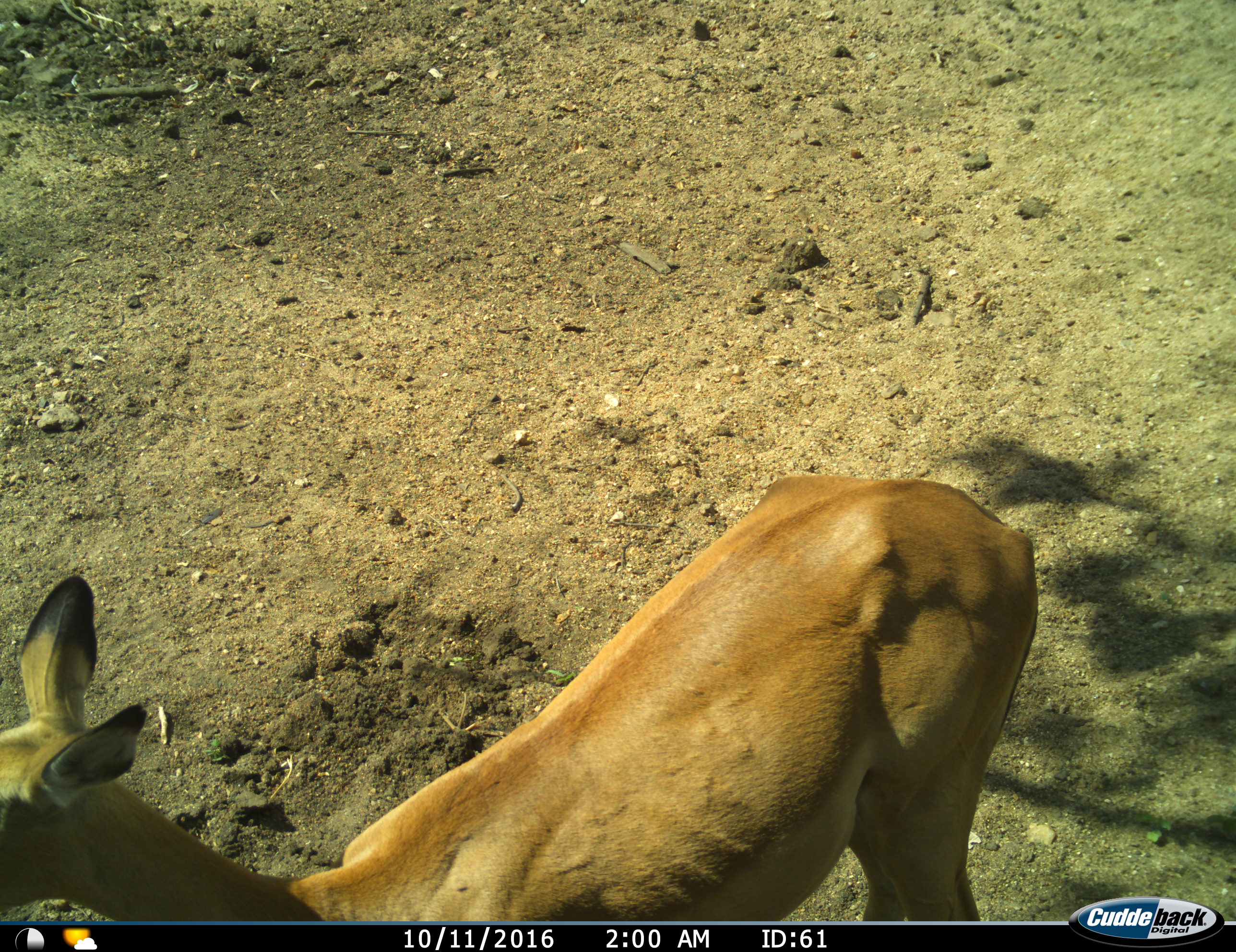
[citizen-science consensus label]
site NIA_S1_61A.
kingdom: Animalia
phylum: Chordata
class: Mammalia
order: Artiodactyla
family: Bovidae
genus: Aepyceros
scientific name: Aepyceros melampus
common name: impala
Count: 1.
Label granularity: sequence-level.